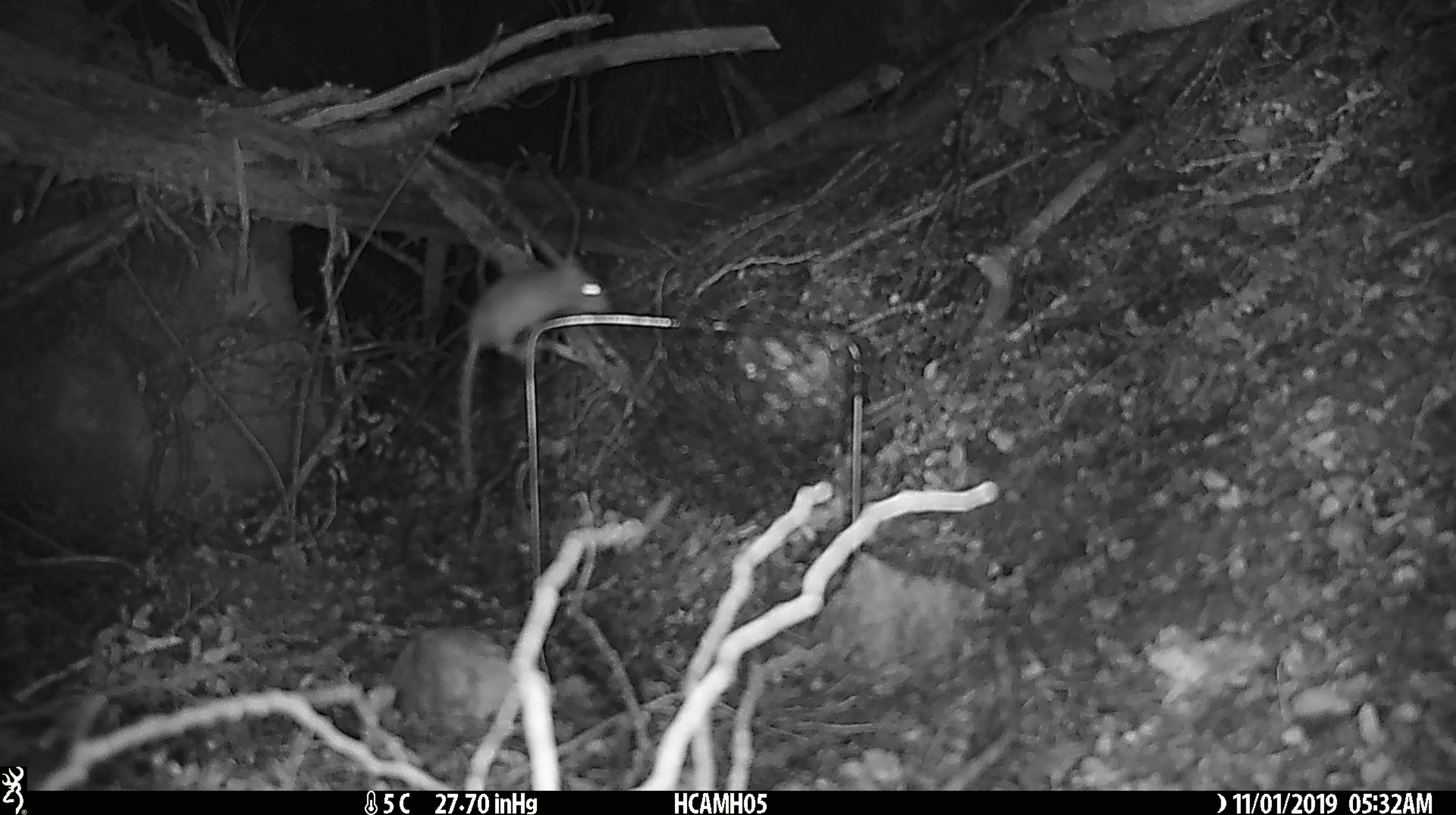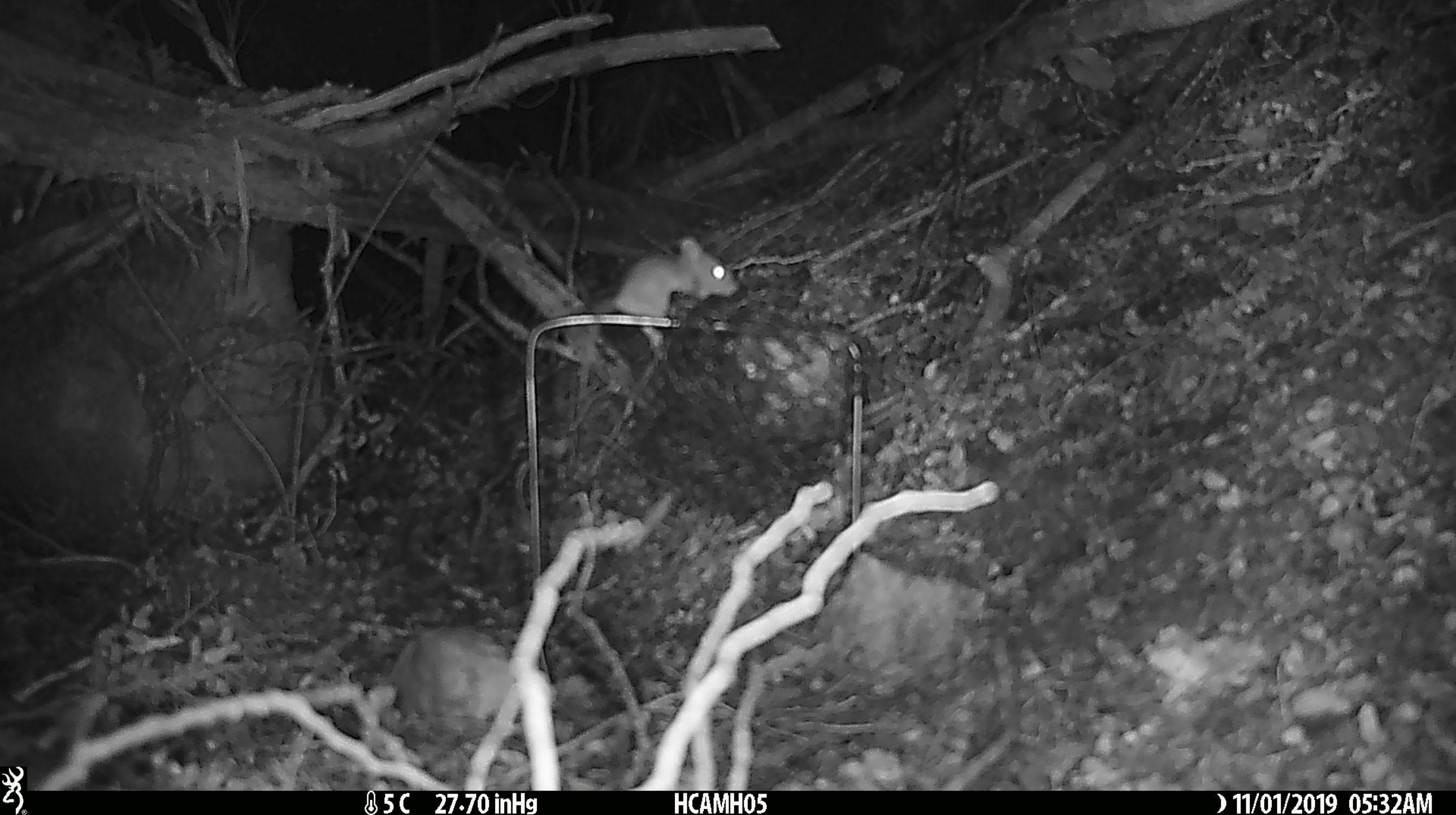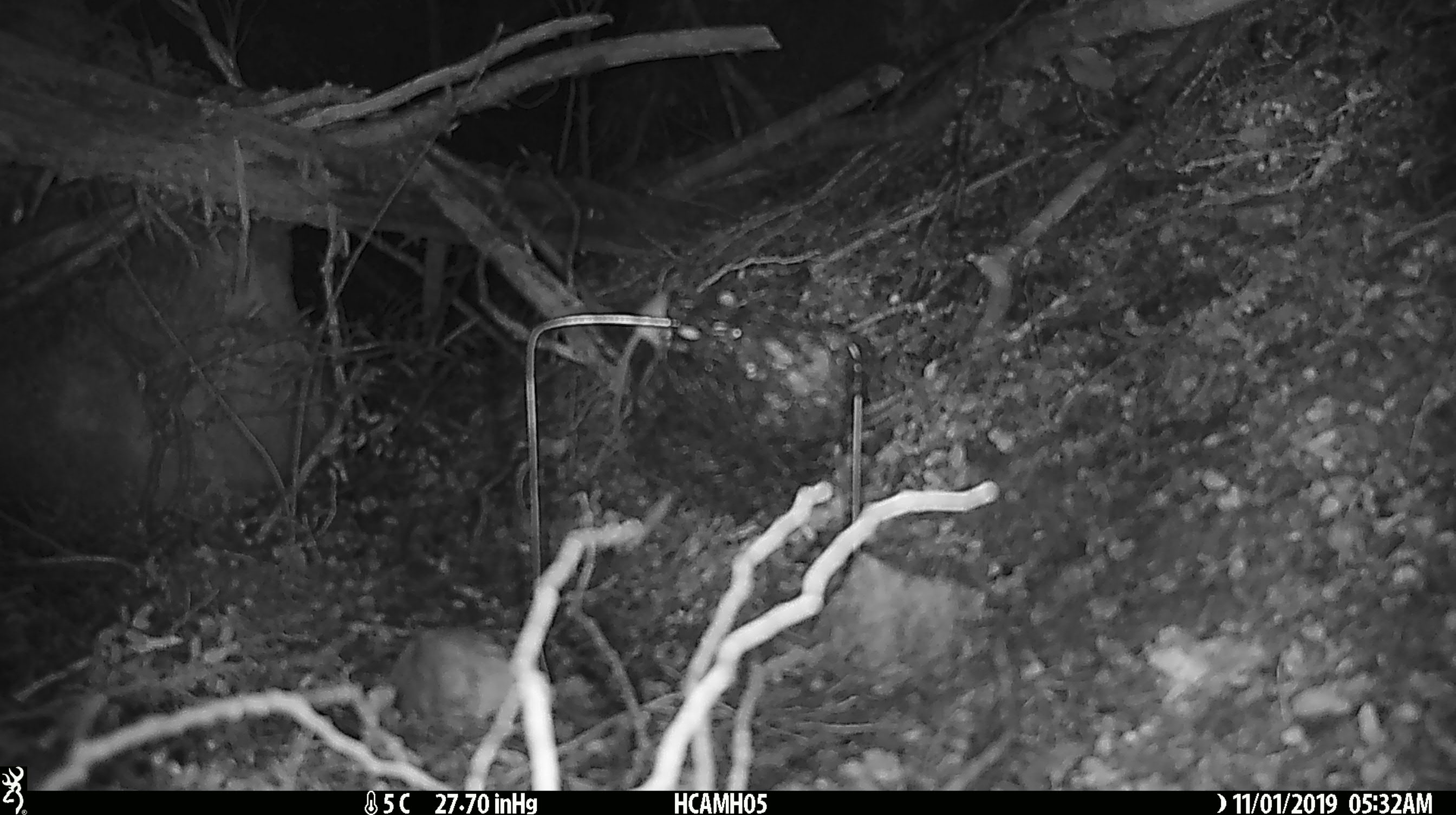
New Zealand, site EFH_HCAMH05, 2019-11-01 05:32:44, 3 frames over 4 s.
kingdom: Animalia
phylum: Chordata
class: Mammalia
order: Rodentia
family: Muridae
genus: Mus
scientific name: Mus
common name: mouse